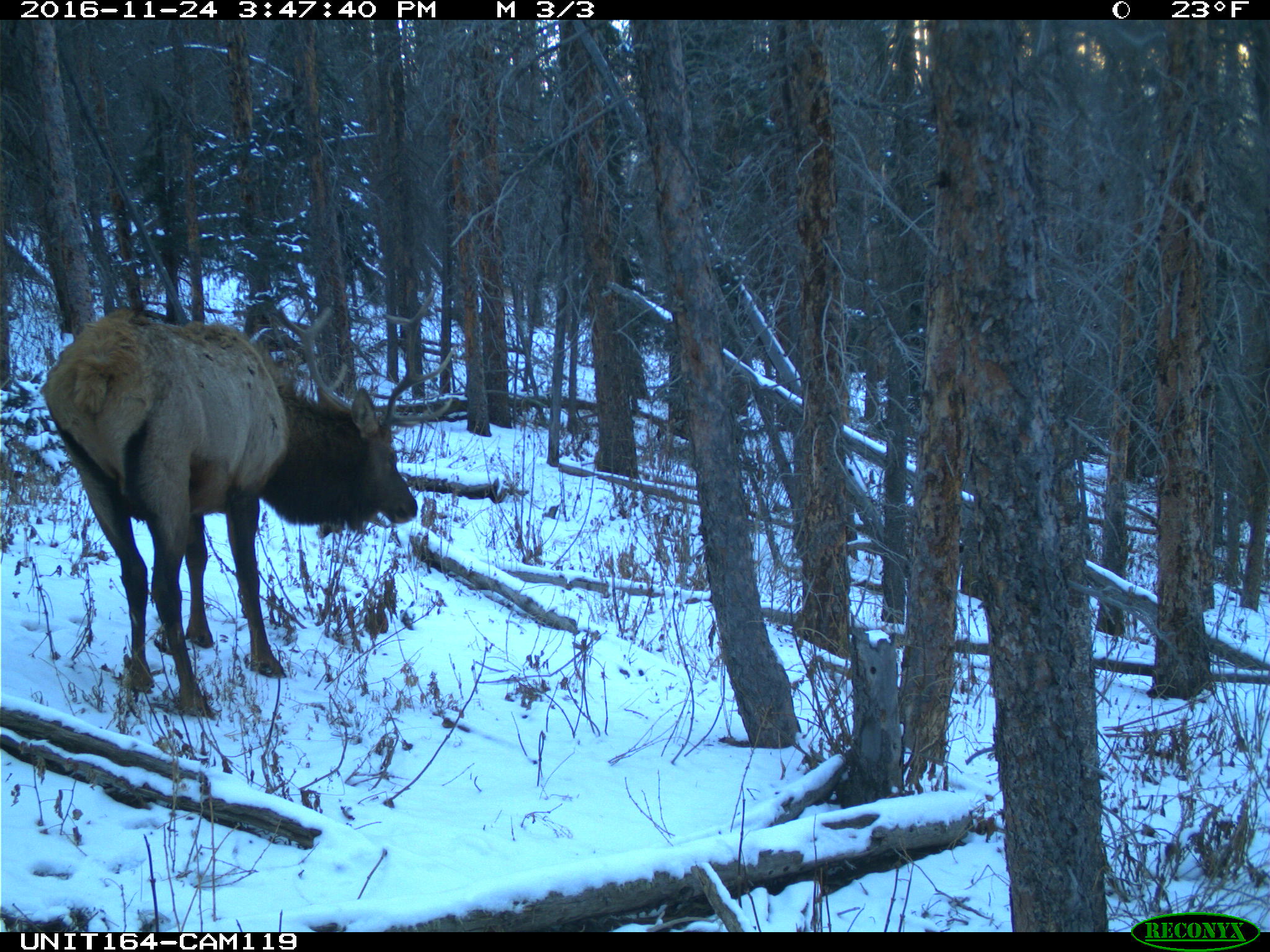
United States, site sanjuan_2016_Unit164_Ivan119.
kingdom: Animalia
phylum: Chordata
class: Mammalia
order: Artiodactyla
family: Cervidae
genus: Cervus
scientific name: Cervus elaphus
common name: red deer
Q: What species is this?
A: Cervus elaphus (red deer).